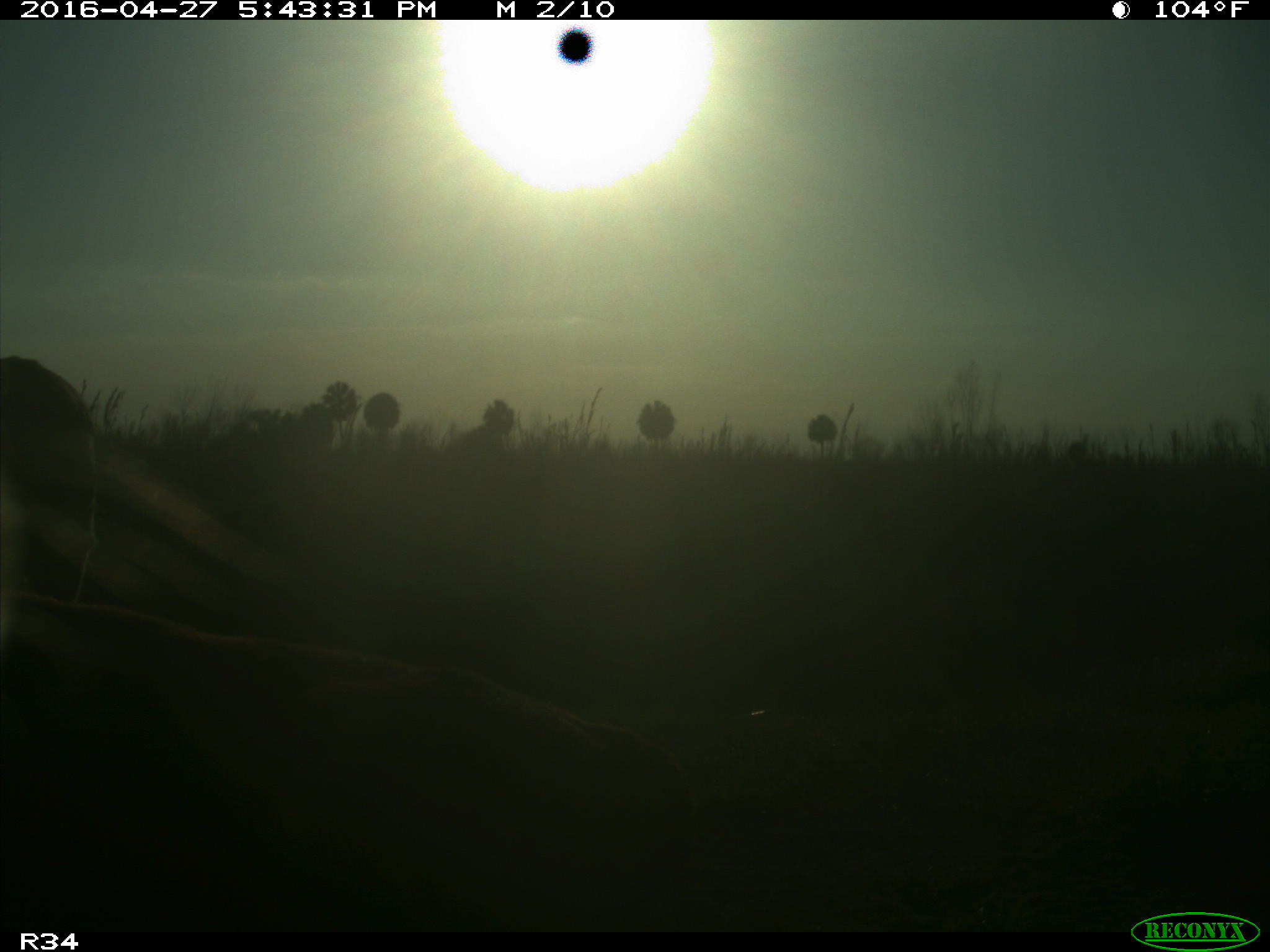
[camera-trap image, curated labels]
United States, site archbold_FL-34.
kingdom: Animalia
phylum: Chordata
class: Mammalia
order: Artiodactyla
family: Bovidae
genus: Bos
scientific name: Bos taurus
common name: domestic cow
Bos taurus (domestic cow).